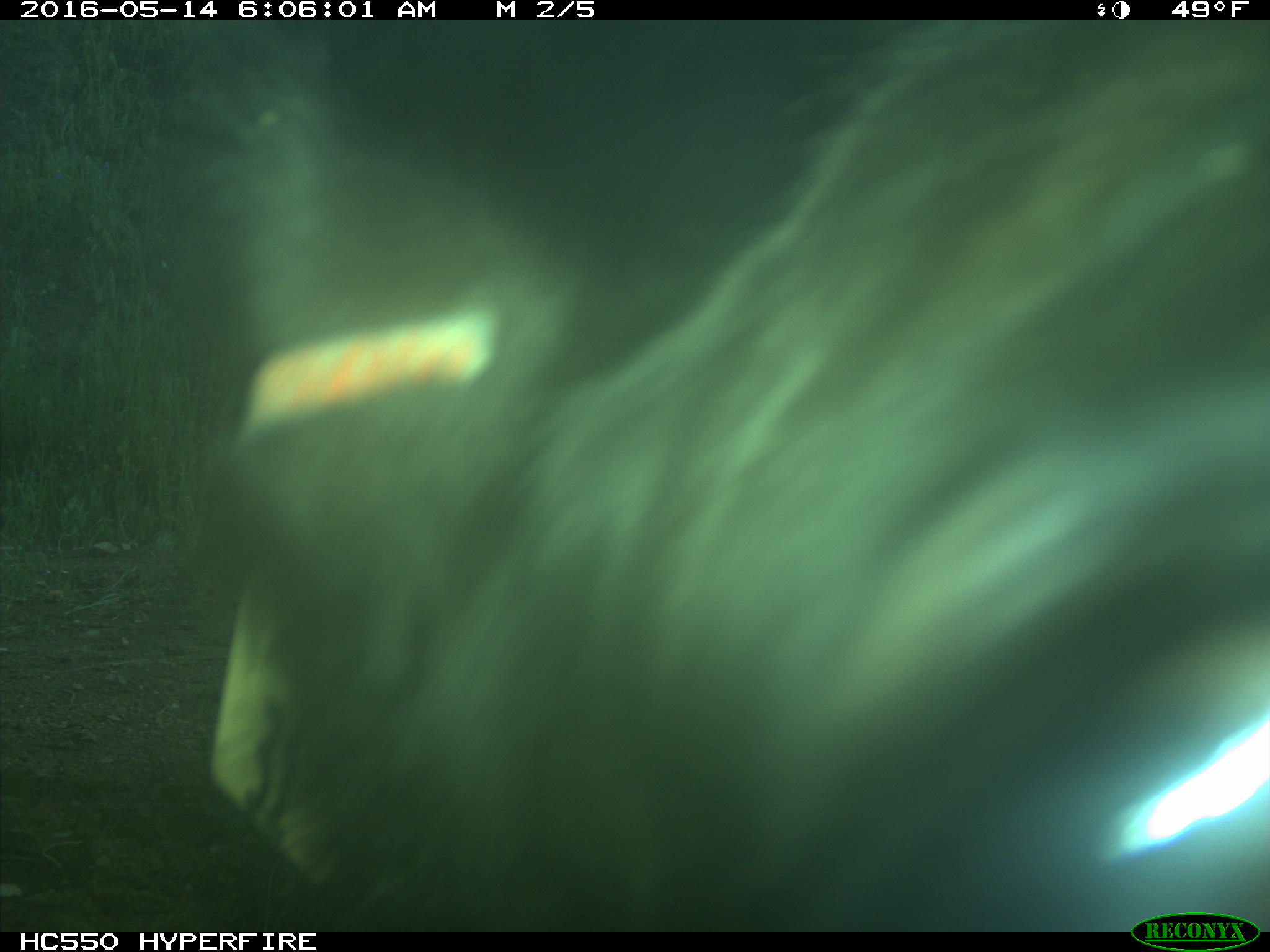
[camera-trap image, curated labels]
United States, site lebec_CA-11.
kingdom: Animalia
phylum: Chordata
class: Mammalia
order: Artiodactyla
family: Bovidae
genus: Bos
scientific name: Bos taurus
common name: domestic cow